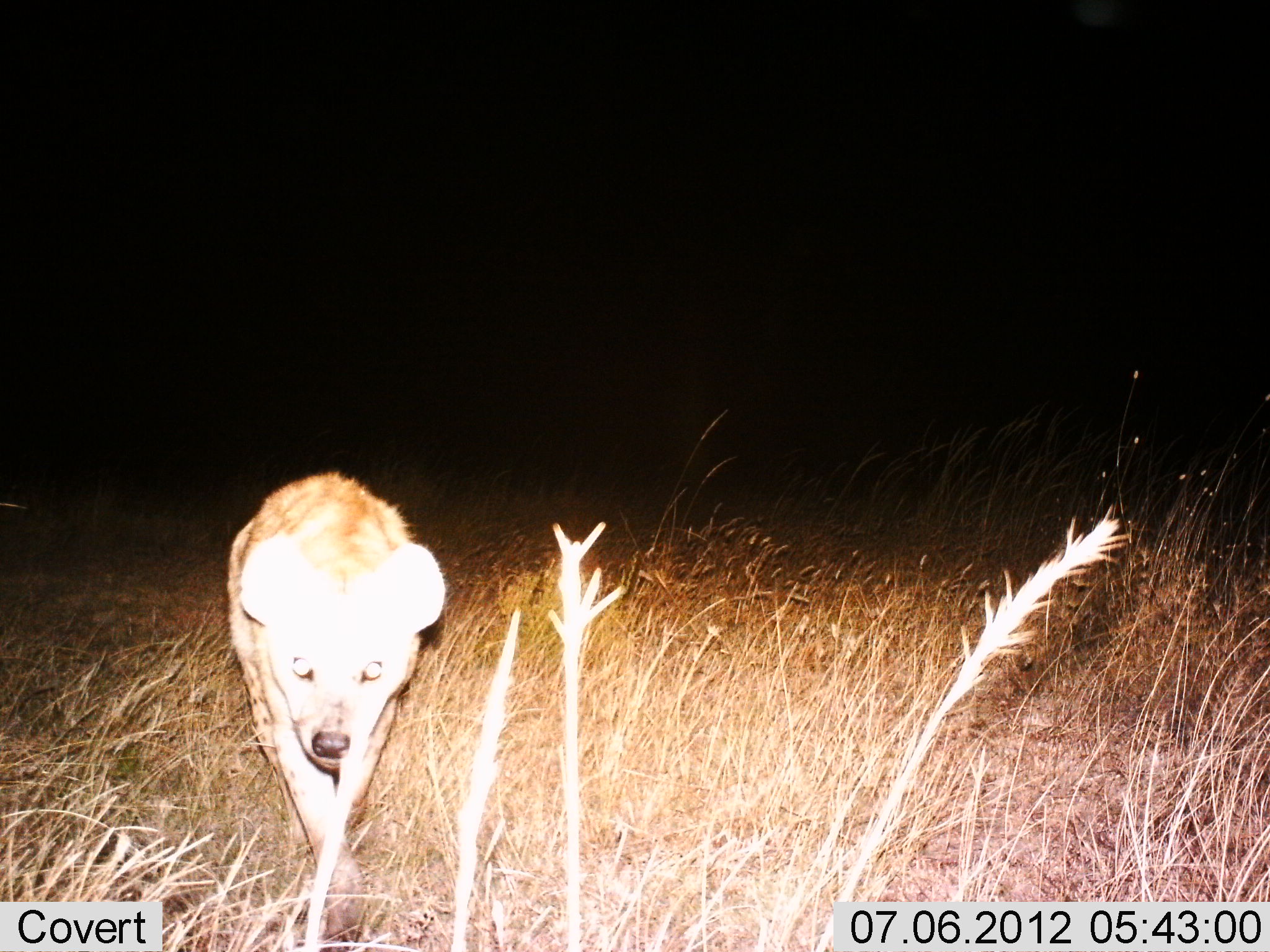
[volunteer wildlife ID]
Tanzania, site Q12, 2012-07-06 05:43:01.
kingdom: Animalia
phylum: Chordata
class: Mammalia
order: Carnivora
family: Hyaenidae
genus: Crocuta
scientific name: Crocuta crocuta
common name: spotted hyena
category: hyenaspotted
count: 1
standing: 9%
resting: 0%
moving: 91%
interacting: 0%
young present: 0%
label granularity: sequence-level